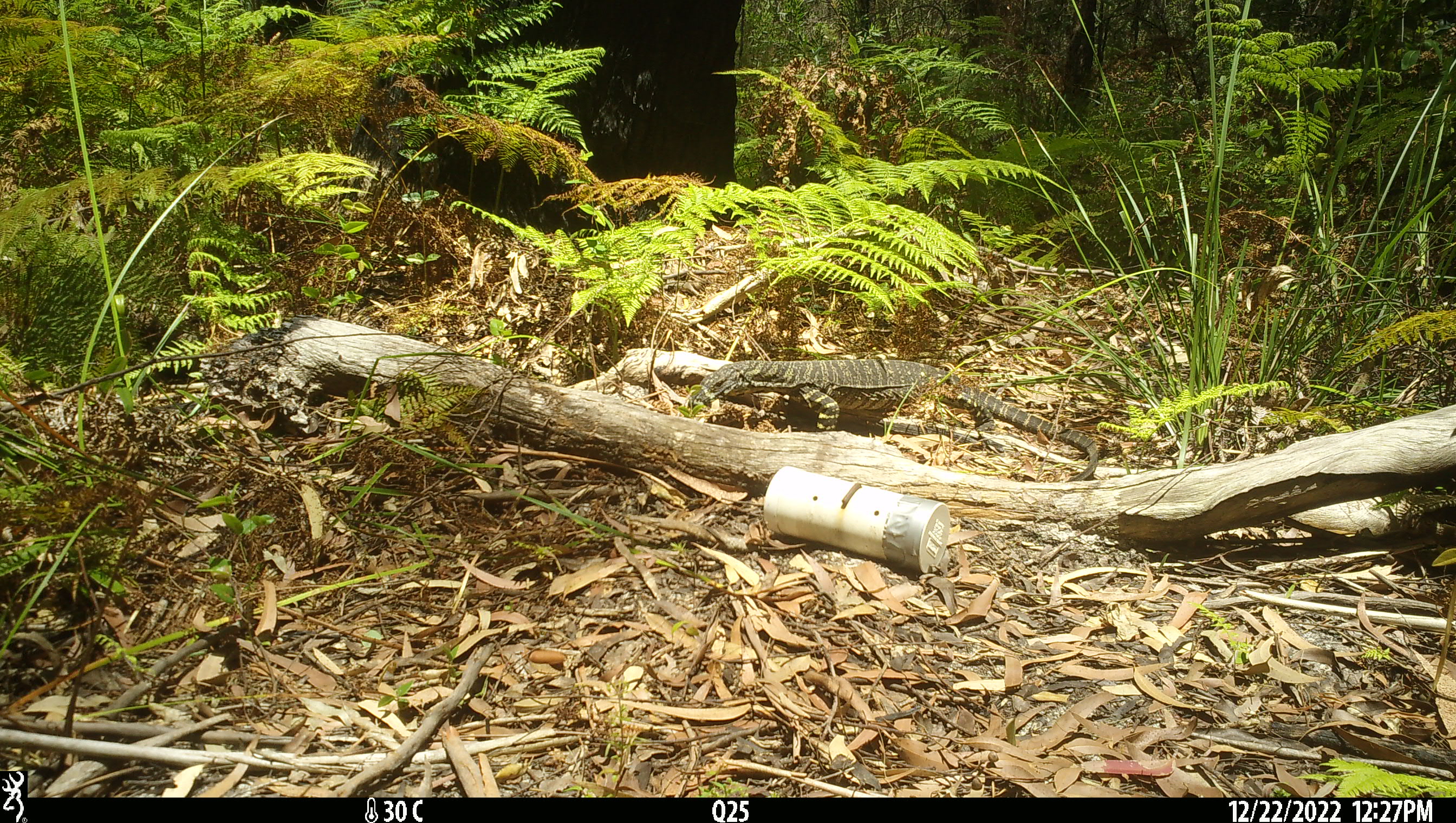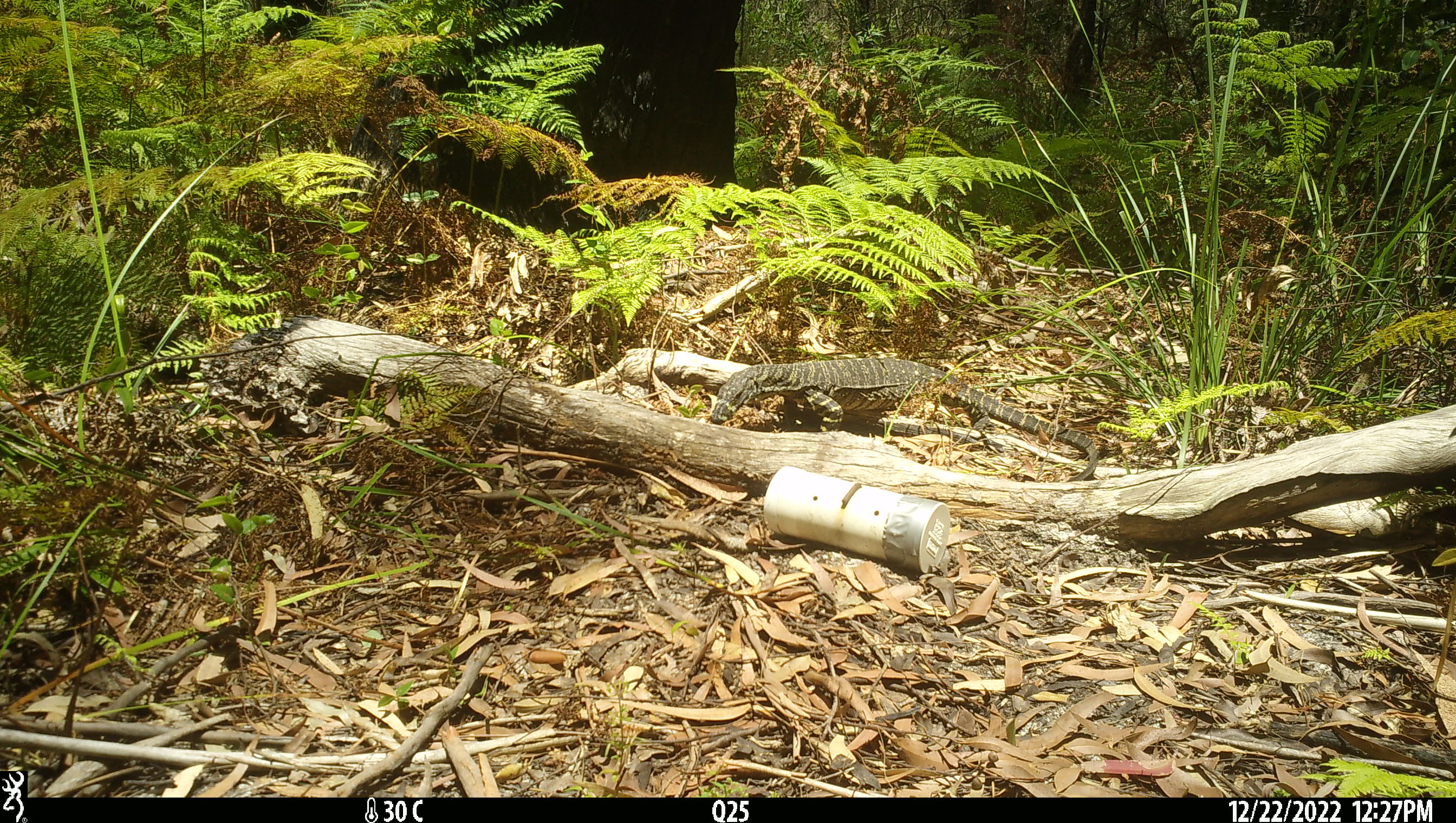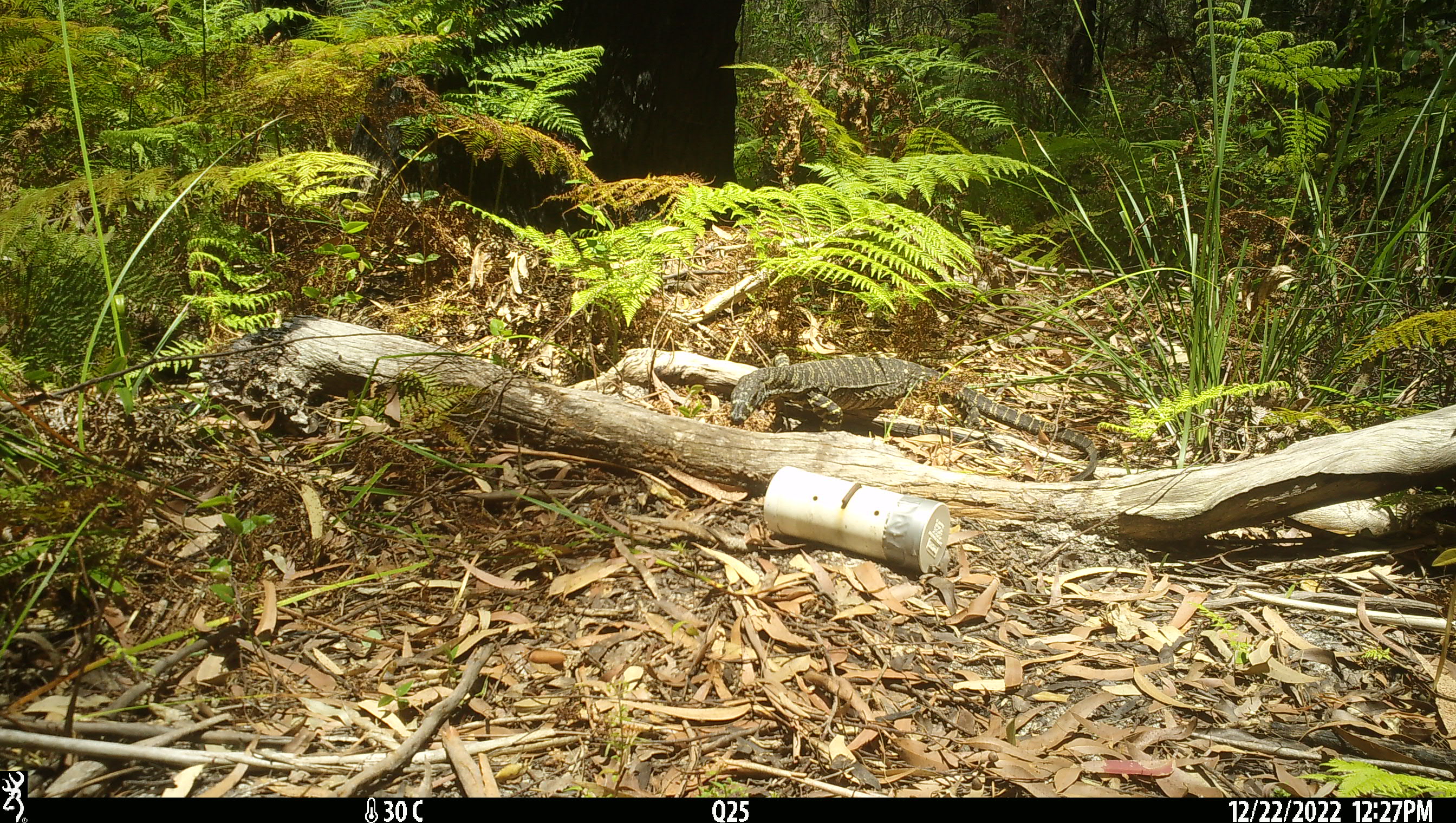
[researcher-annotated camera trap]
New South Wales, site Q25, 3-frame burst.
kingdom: Animalia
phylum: Chordata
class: Reptilia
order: Squamata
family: Varanidae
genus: Varanus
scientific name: Varanus varius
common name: lace monitor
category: goanna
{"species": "goanna (lace monitor) (Varanus varius)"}